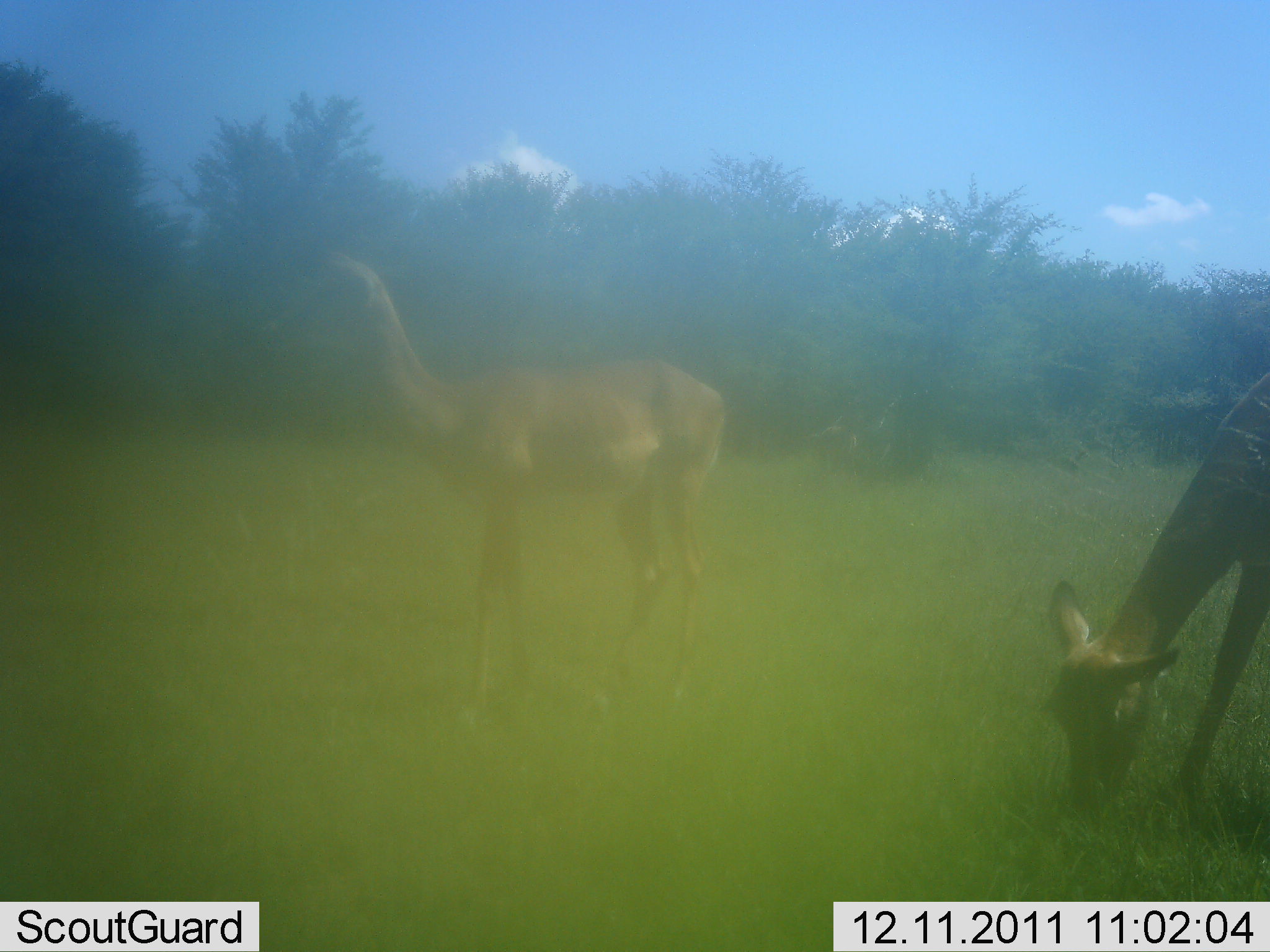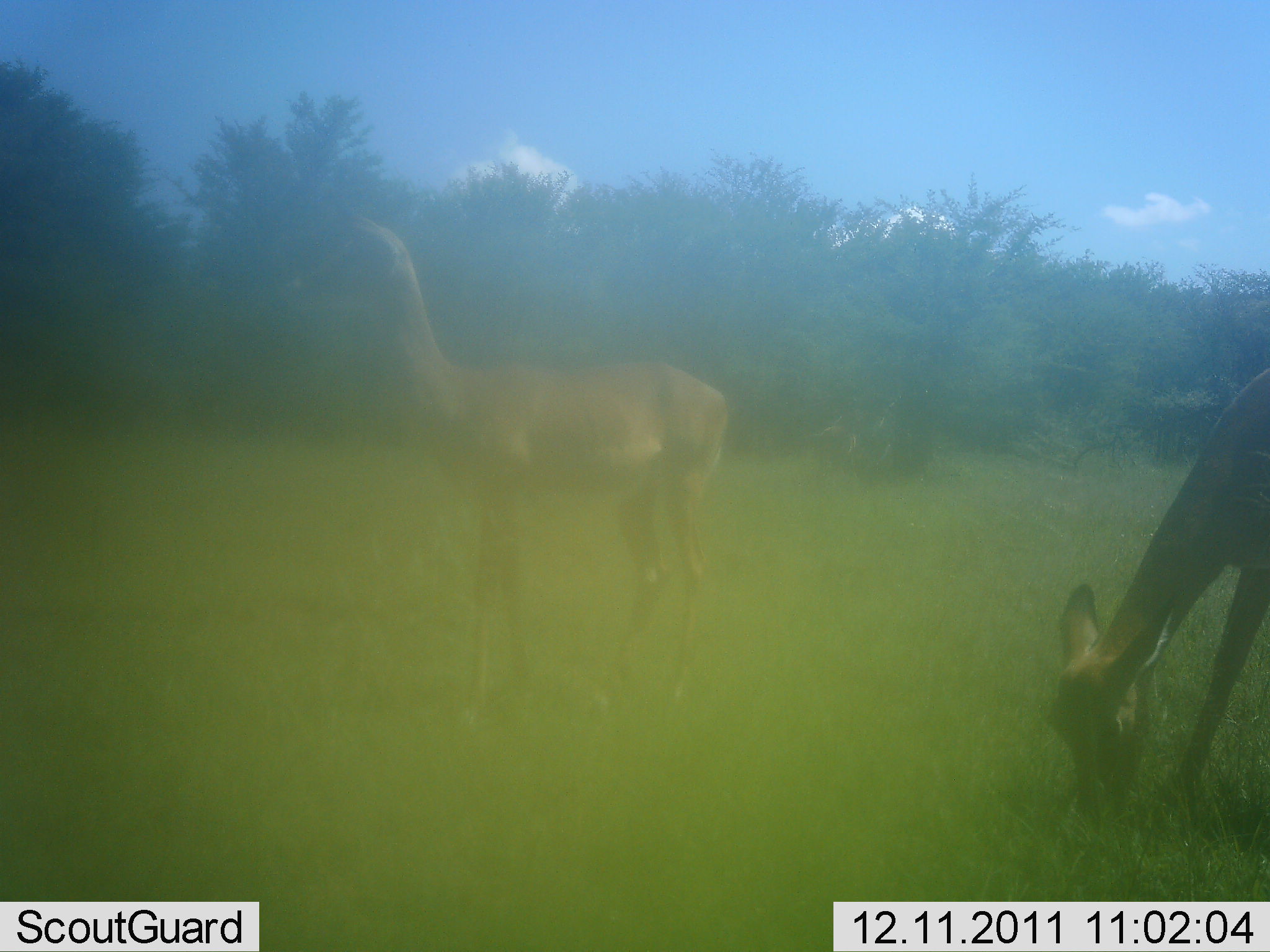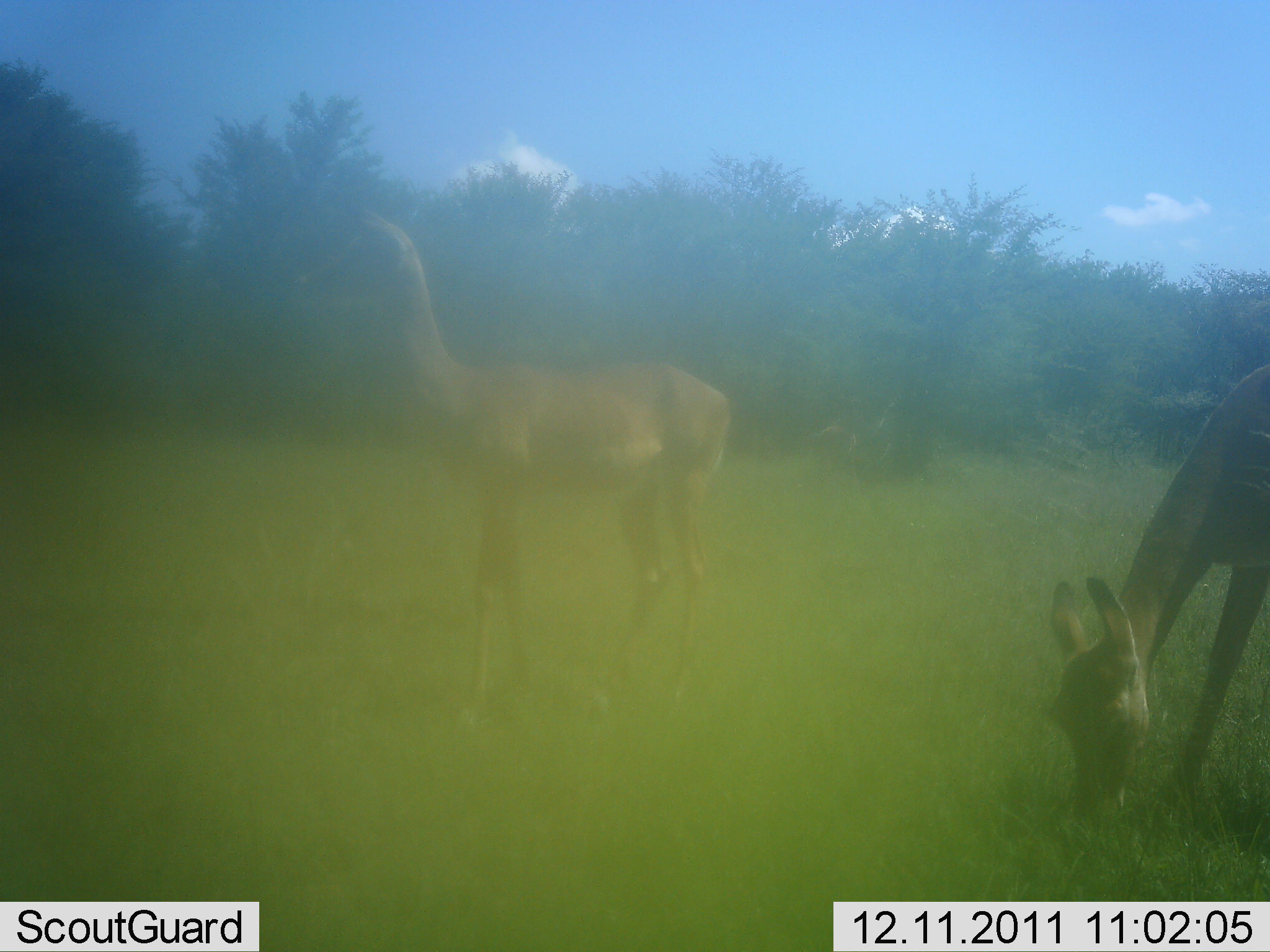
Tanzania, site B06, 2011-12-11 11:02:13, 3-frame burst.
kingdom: Animalia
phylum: Chordata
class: Mammalia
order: Artiodactyla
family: Bovidae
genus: Nanger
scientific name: Nanger granti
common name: grant's gazelle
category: gazellegrants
Gazellegrants (grant's gazelle) (Nanger granti), count 2. Behavior (volunteer vote fractions): standing 86%, resting 0%, moving 0%, interacting 0%. Young present (vote fraction): 0%. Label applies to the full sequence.